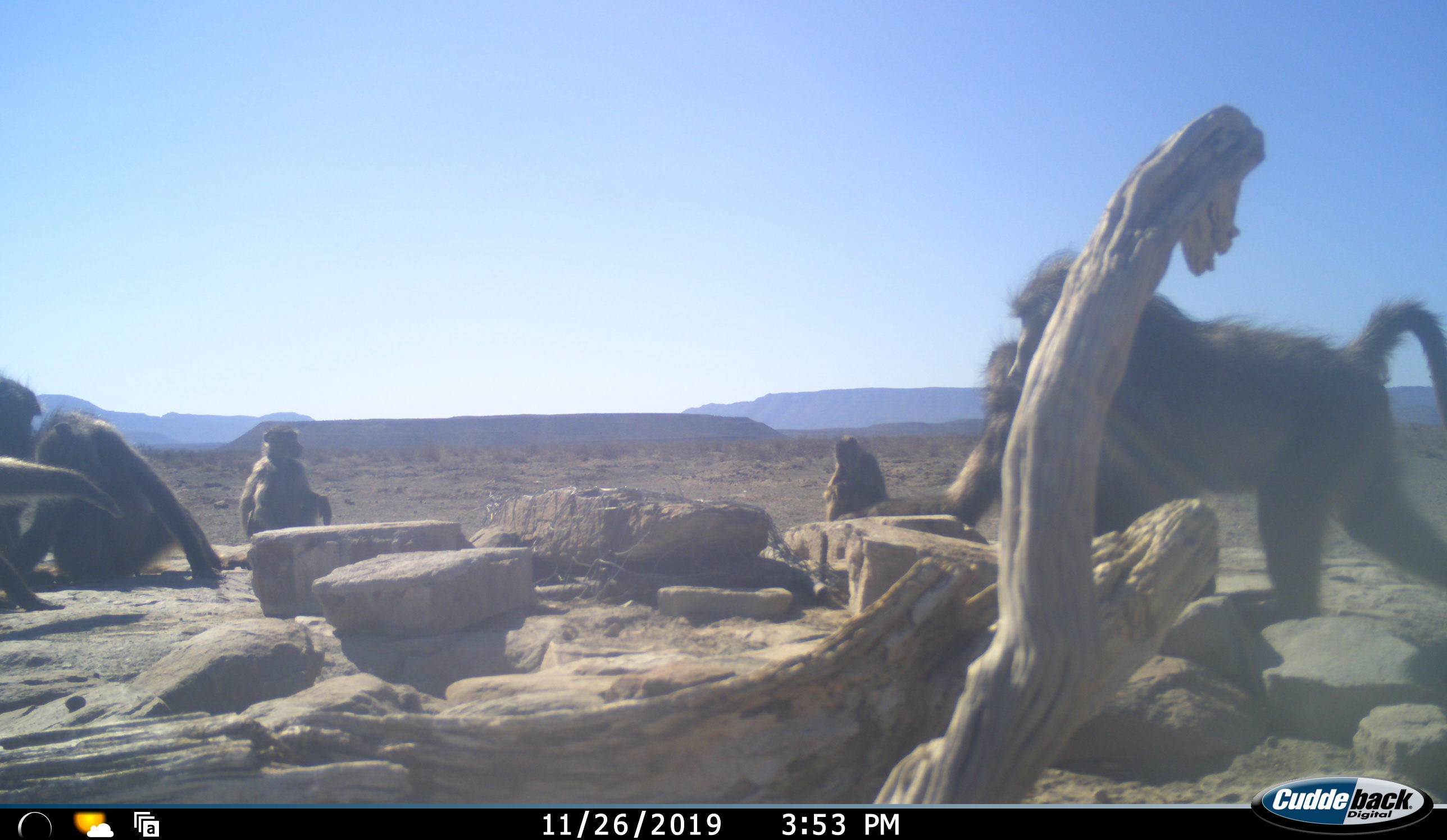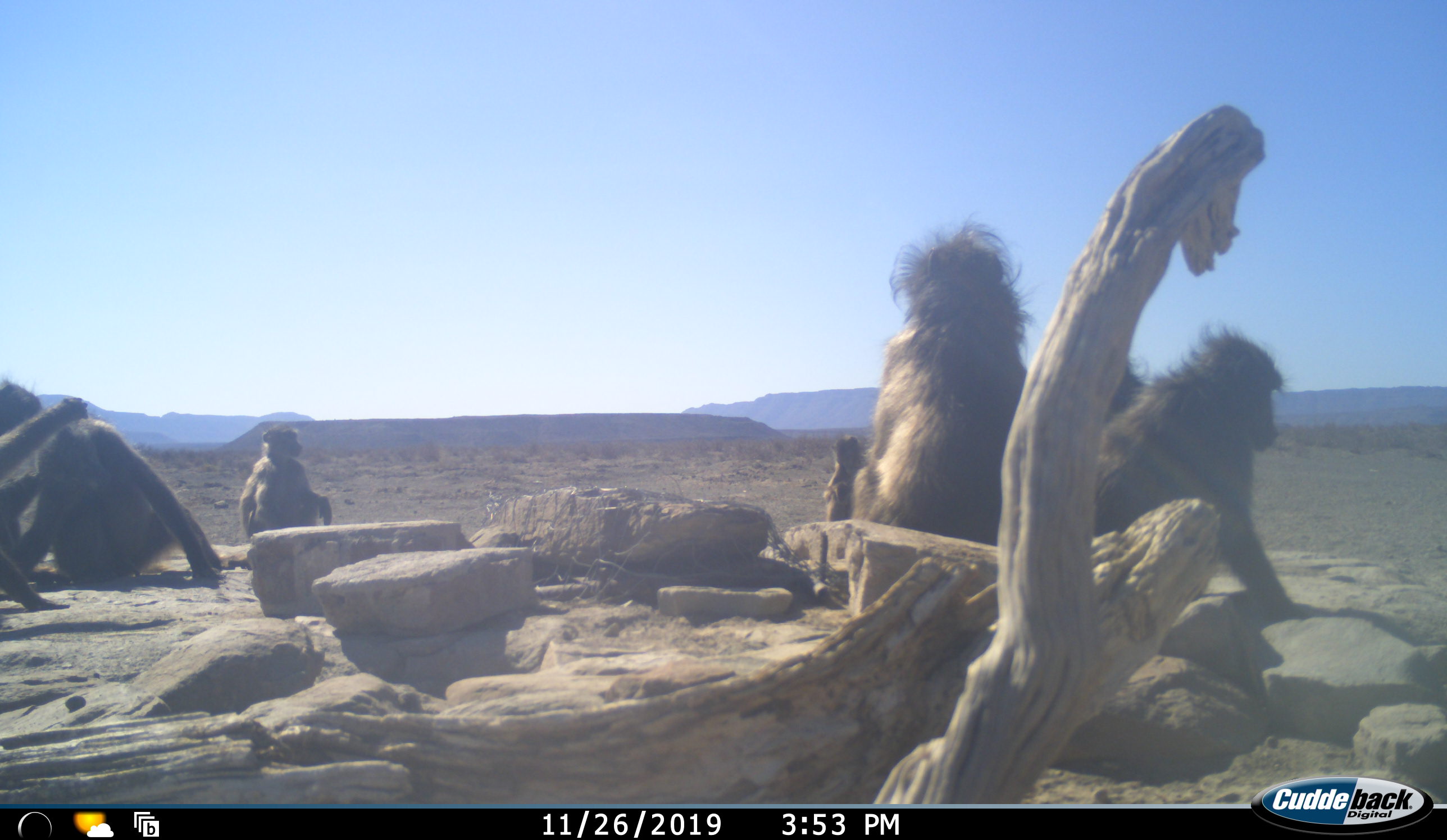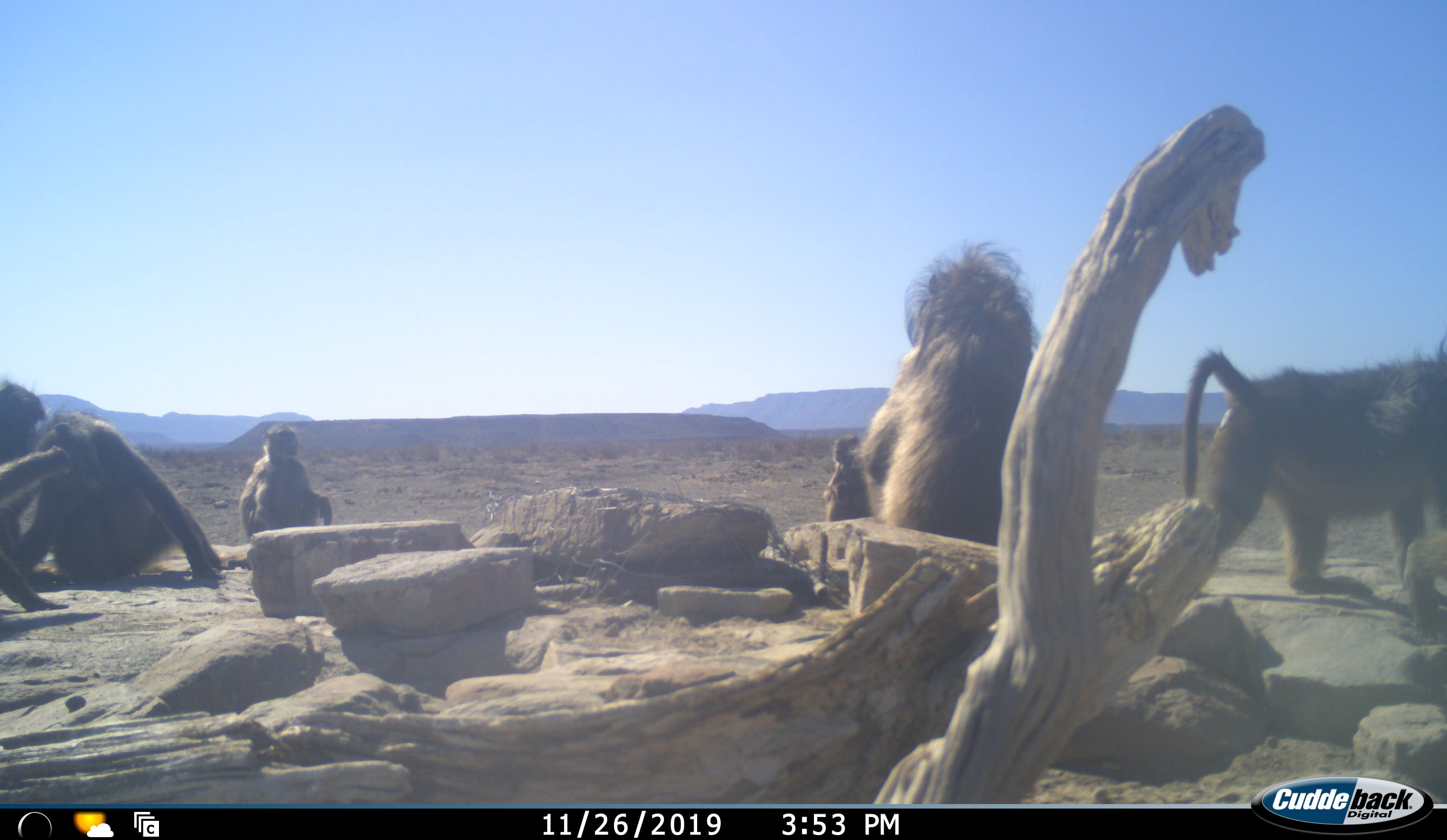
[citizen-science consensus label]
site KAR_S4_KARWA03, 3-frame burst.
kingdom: Animalia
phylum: Chordata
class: Mammalia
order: Primates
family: Cercopithecidae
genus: Papio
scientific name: Papio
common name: baboon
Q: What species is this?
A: Baboon (Papio).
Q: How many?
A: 6.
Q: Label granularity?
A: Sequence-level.